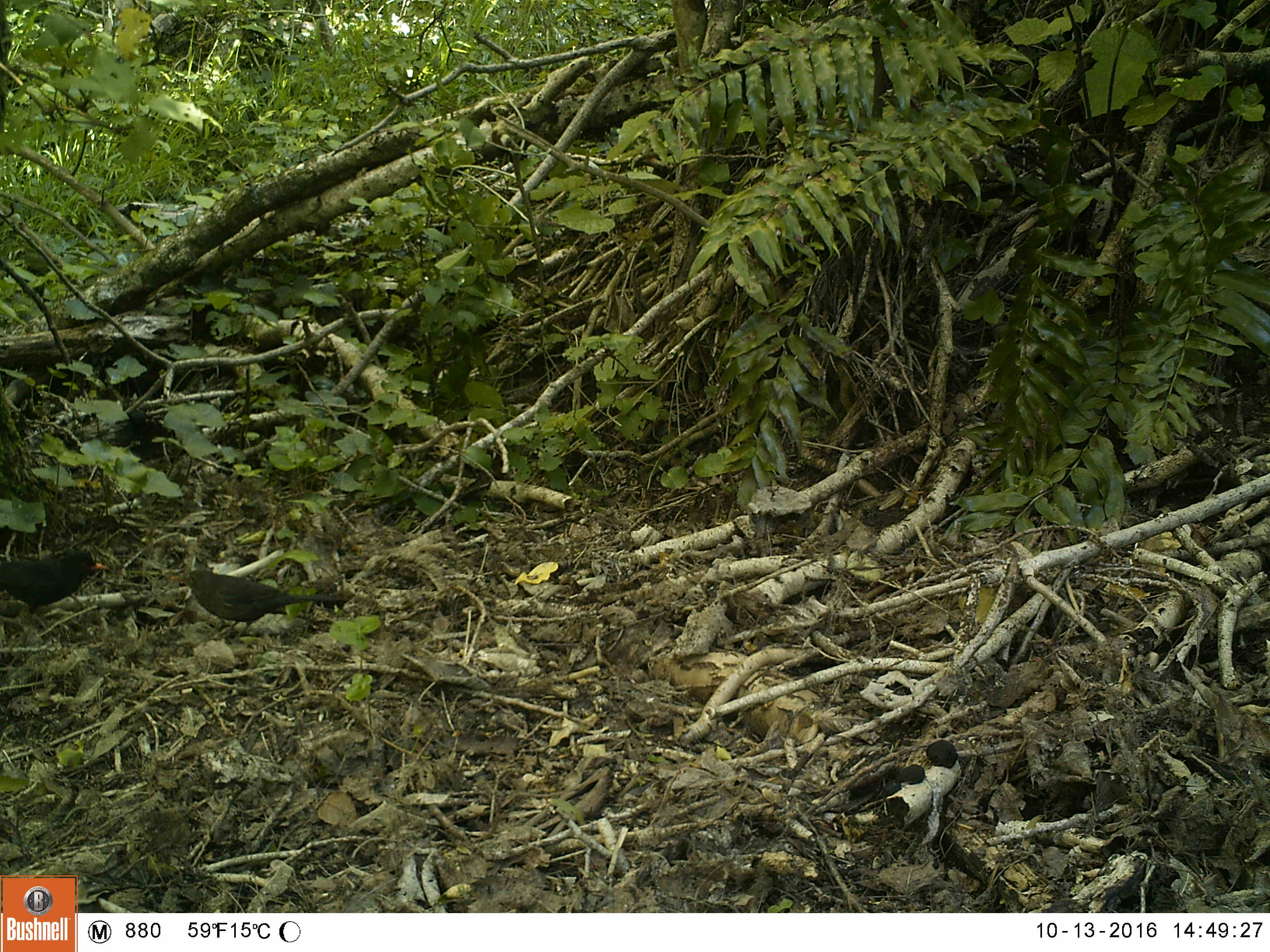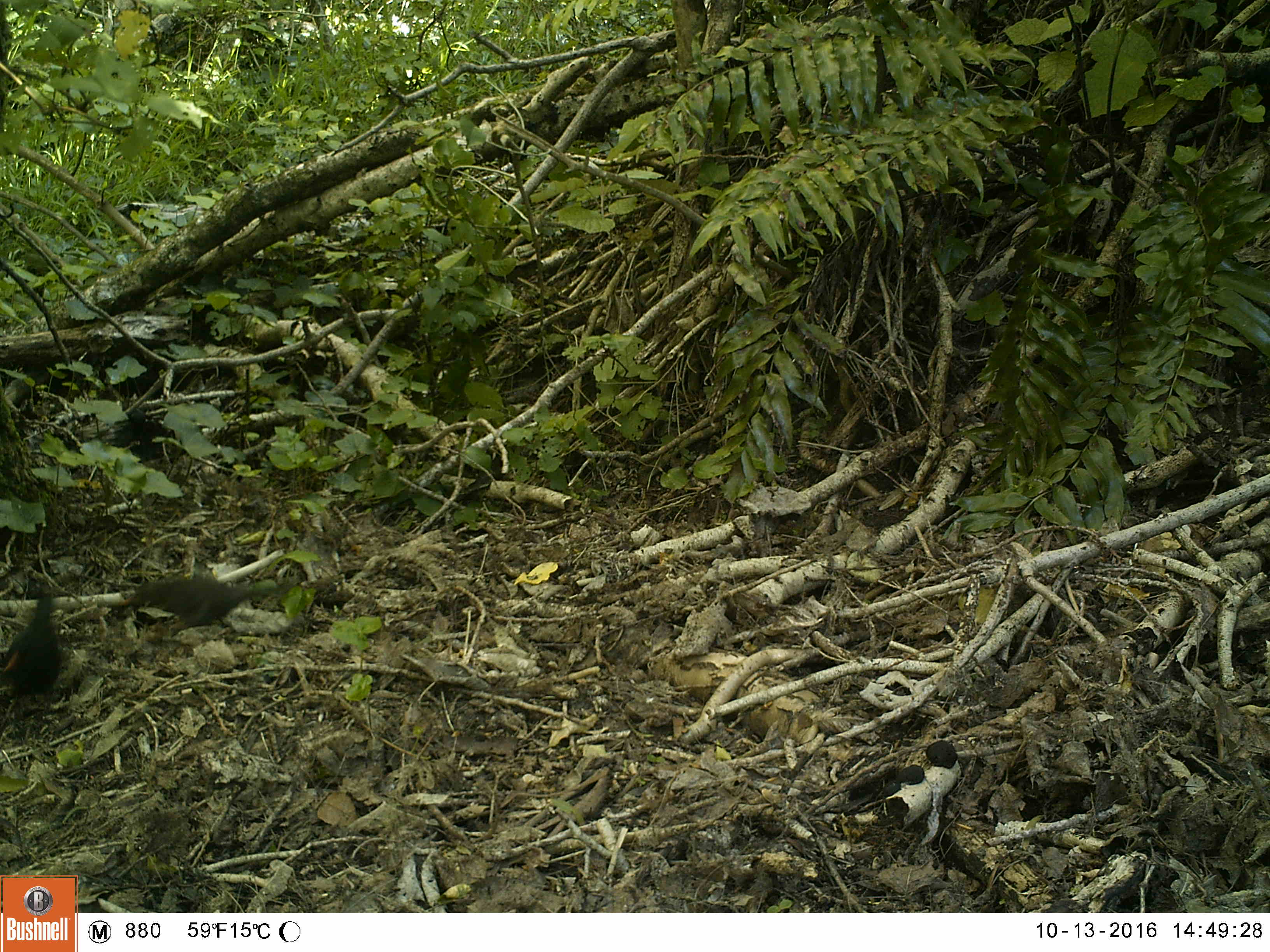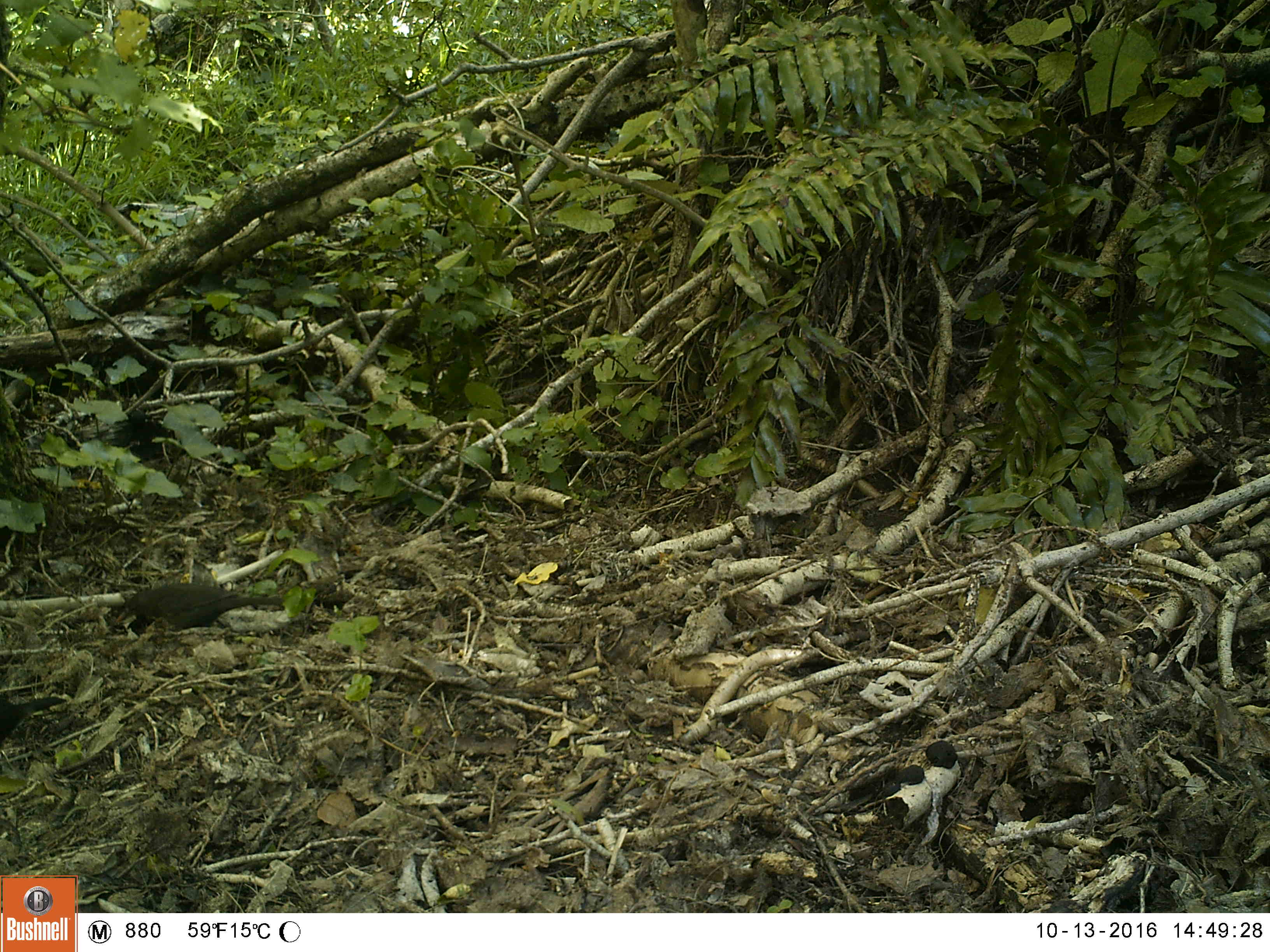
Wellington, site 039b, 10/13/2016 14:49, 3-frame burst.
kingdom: Animalia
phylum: Chordata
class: Aves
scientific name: Aves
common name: bird